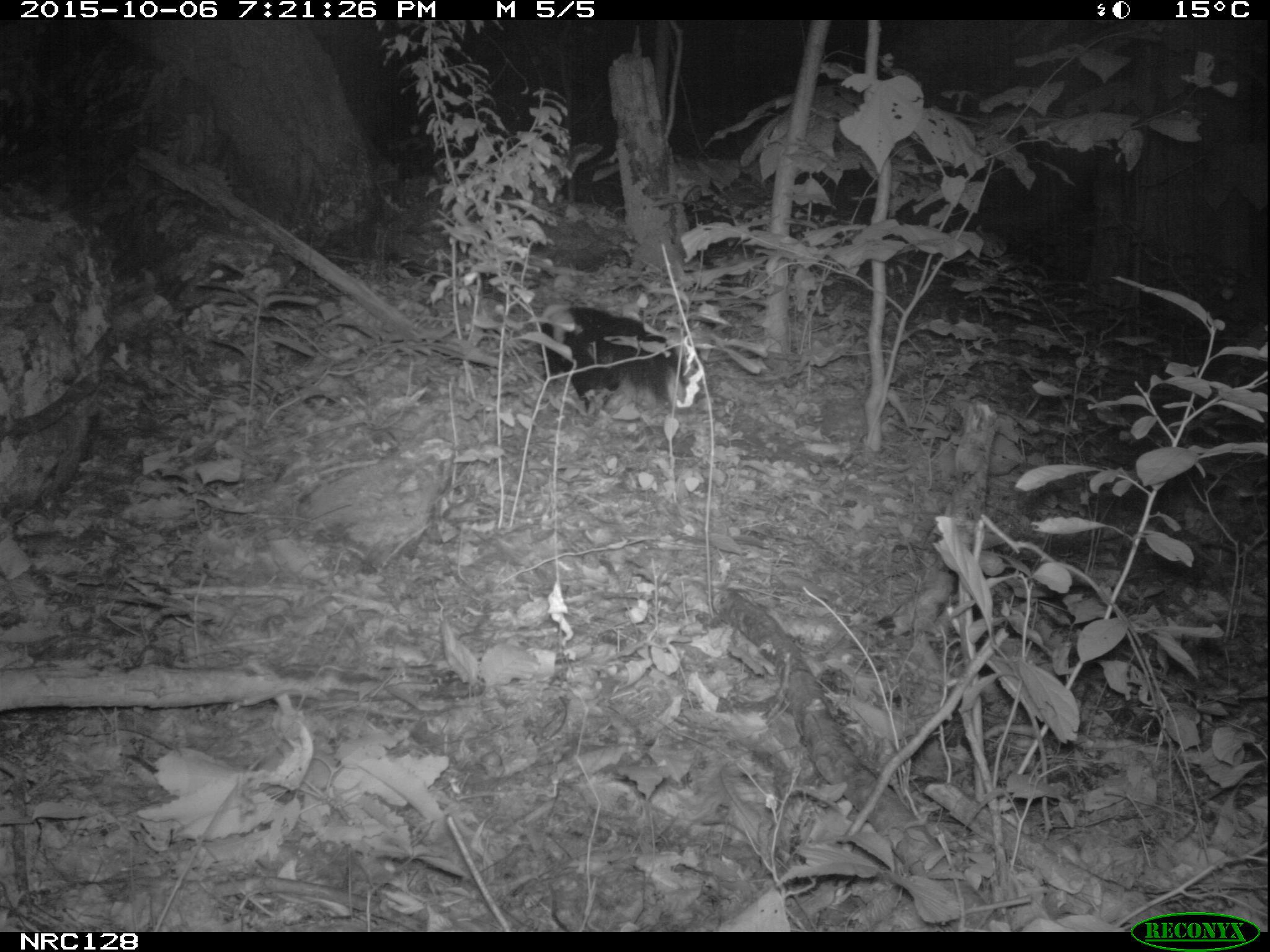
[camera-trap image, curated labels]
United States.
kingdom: Animalia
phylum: Chordata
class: Mammalia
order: Carnivora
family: Mephitidae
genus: Mephitis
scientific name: Mephitis mephitis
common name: striped skunk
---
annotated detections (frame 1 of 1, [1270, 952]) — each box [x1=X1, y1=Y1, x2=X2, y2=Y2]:
Striped Skunk: [x1=528, y1=297, x2=700, y2=427]